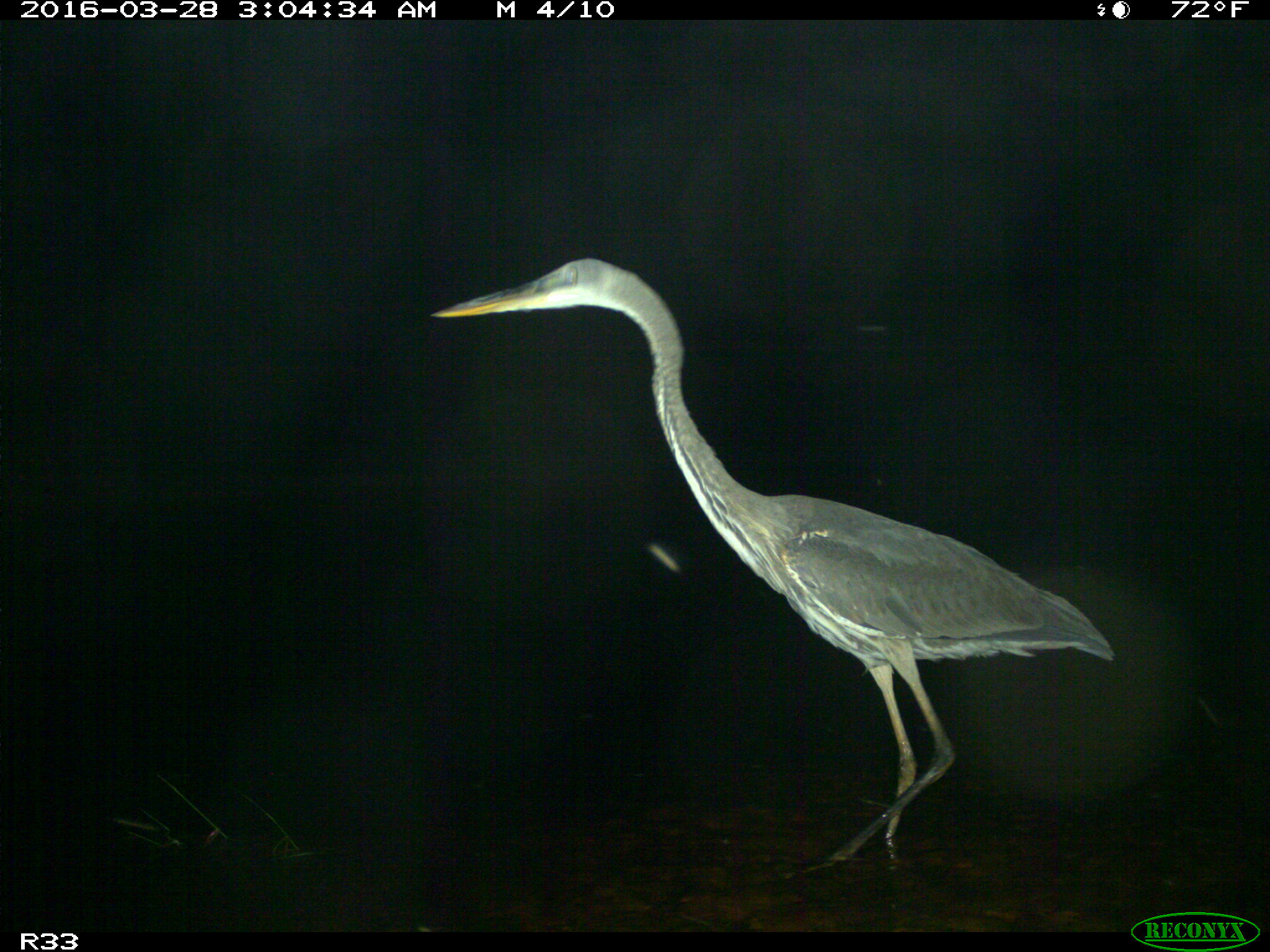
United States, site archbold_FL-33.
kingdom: Animalia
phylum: Chordata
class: Aves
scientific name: Aves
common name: birds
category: unidentified bird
Unidentified bird (birds) (Aves).